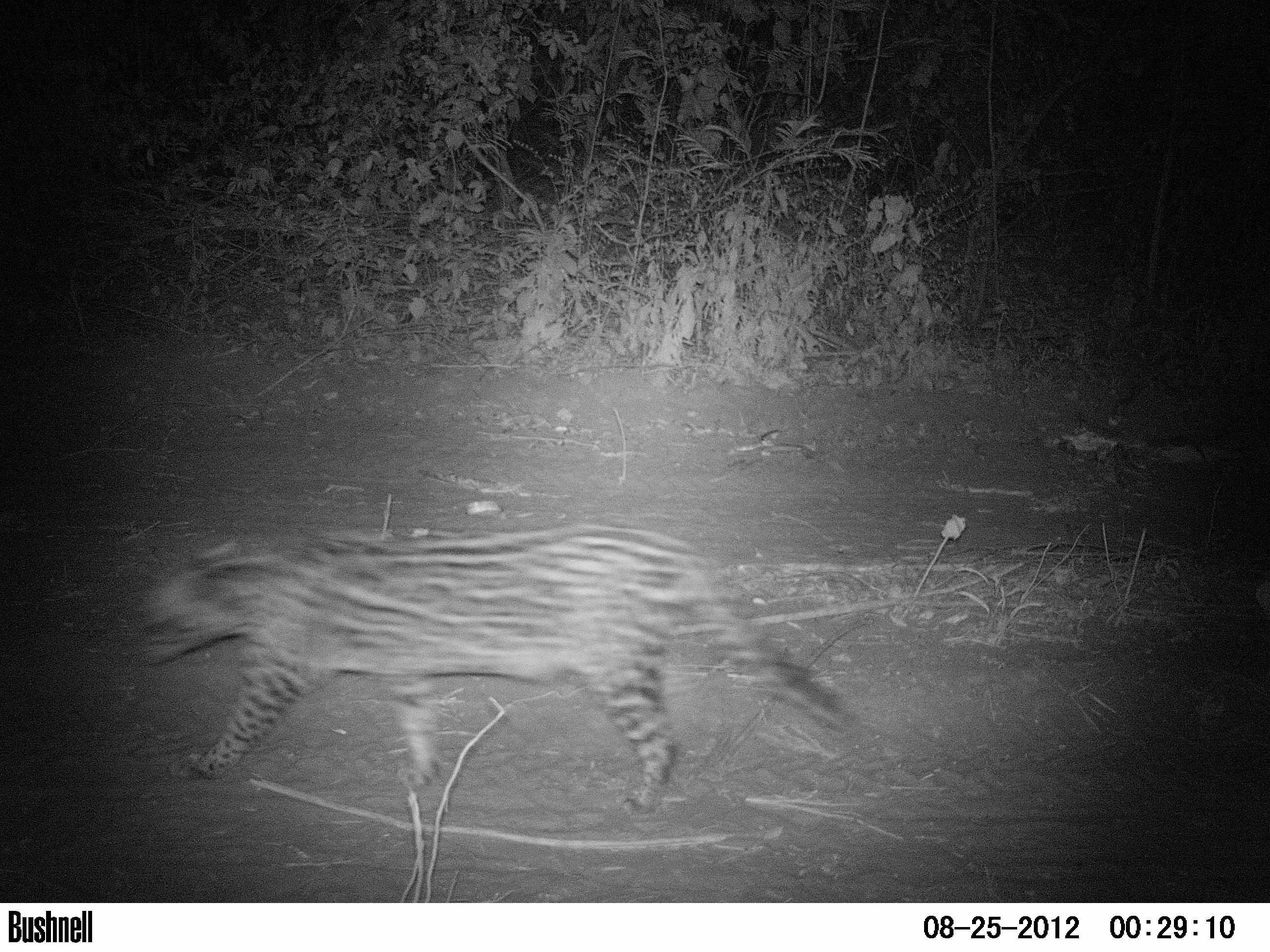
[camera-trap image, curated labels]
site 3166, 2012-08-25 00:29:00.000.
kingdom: Animalia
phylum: Chordata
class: Mammalia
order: Carnivora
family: Felidae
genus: Leopardus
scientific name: Leopardus pardalis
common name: ocelot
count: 1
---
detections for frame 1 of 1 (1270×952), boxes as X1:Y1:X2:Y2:
leopardus pardalis: 133:523:856:814